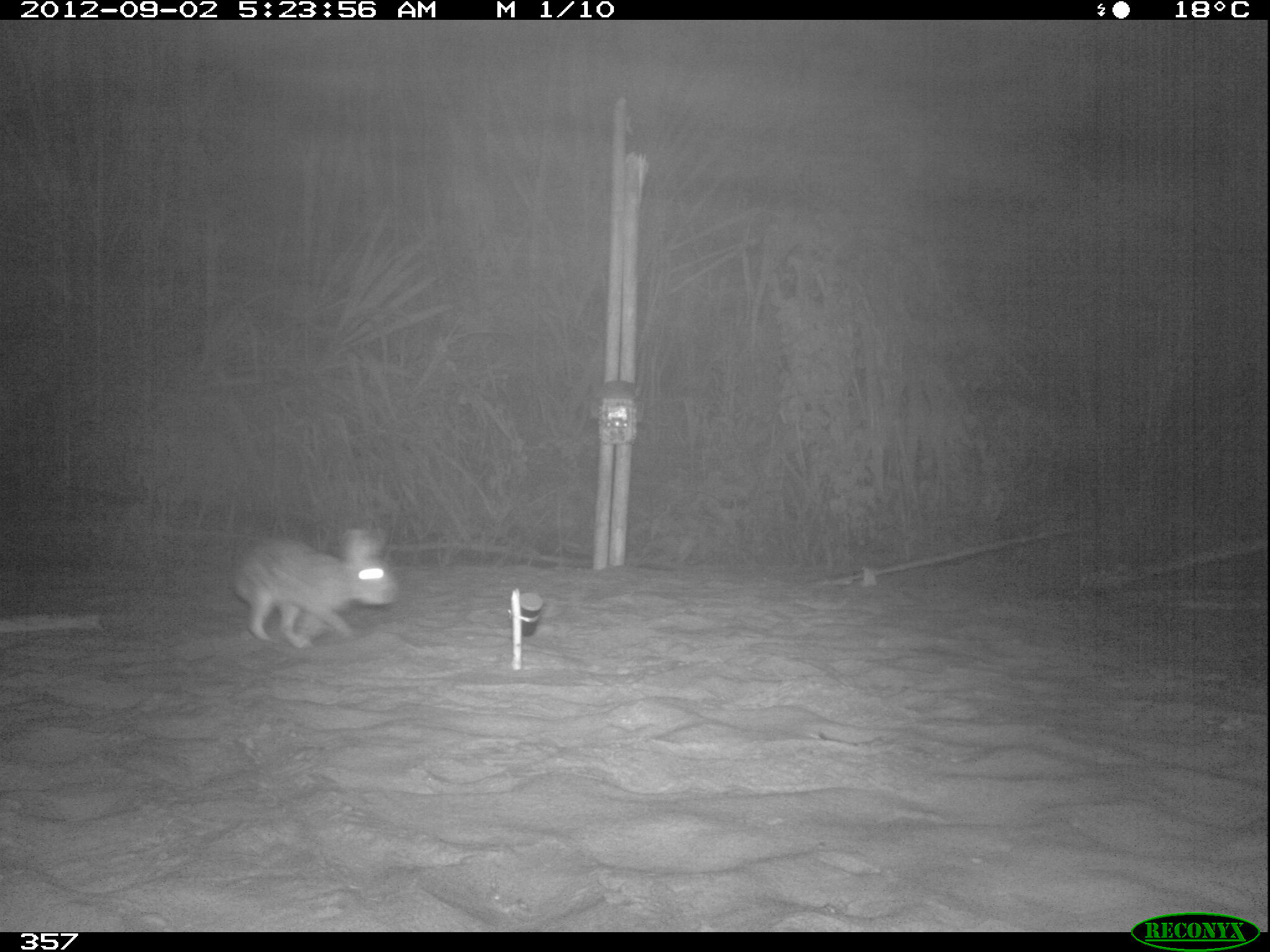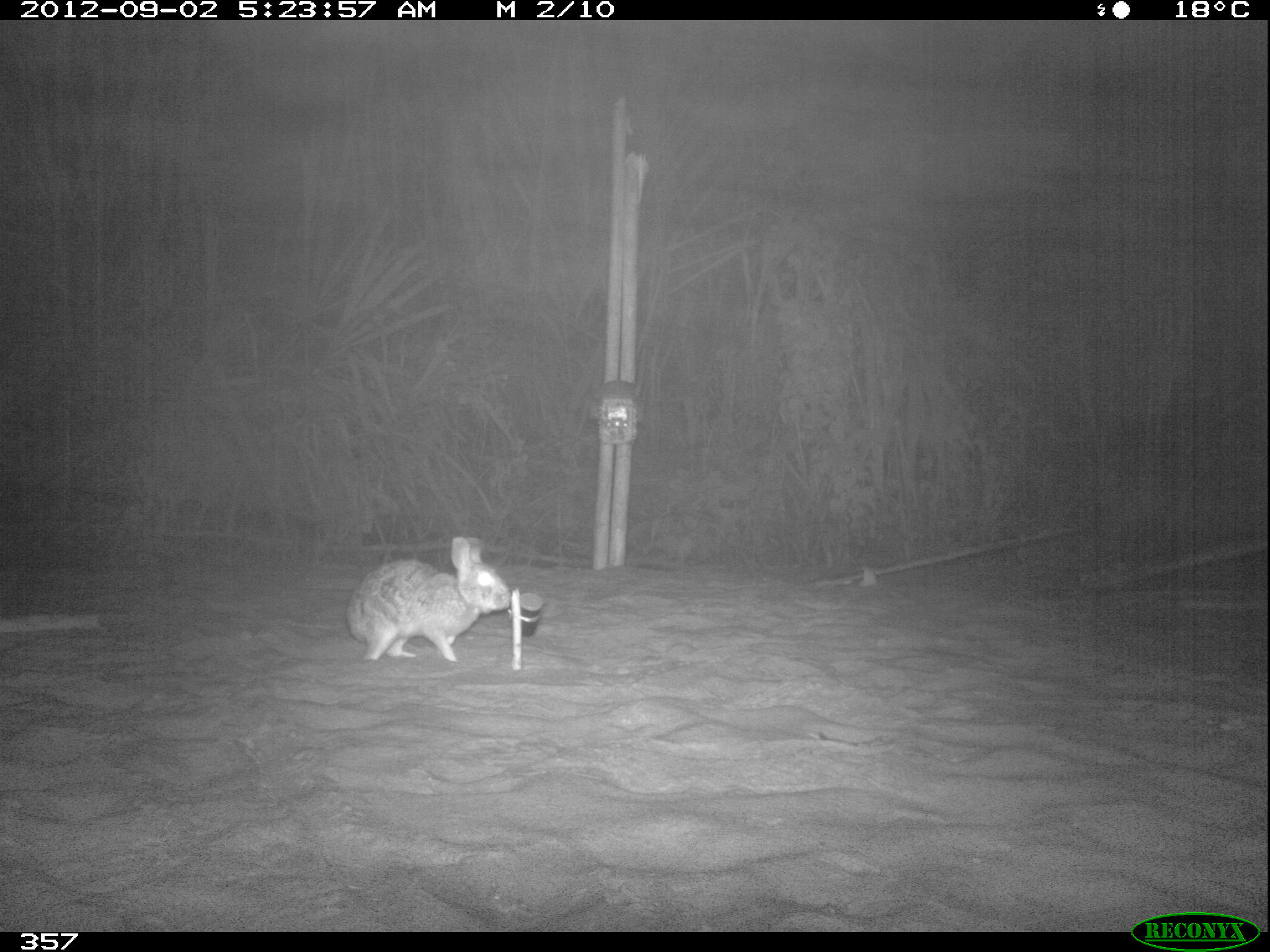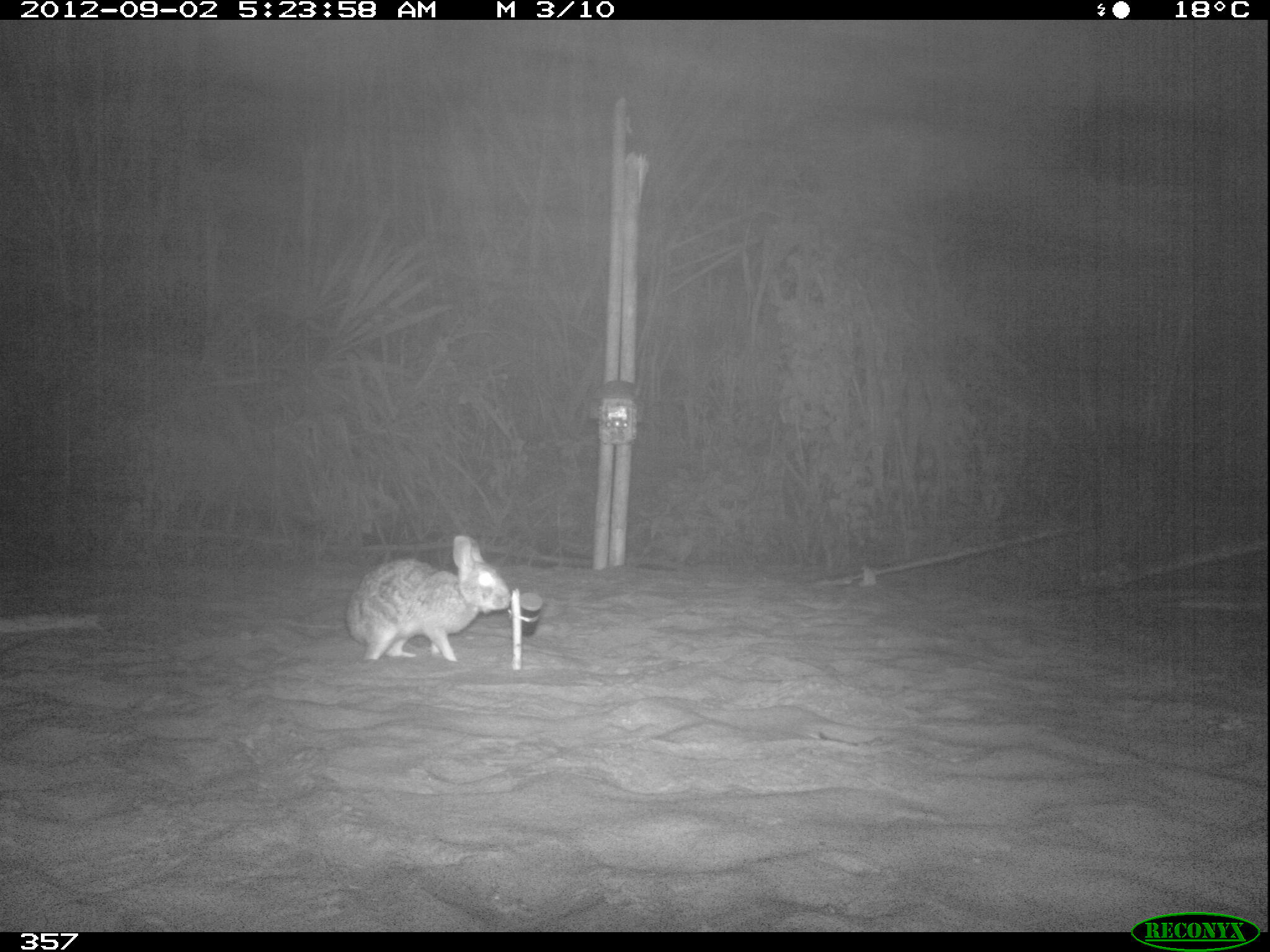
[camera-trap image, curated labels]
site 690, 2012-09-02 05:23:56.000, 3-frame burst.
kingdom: Animalia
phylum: Chordata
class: Mammalia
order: Lagomorpha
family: Leporidae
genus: Sylvilagus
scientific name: Sylvilagus brasiliensis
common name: tapeti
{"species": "Sylvilagus brasiliensis (tapeti)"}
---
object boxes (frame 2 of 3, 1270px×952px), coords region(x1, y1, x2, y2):
sylvilagus brasiliensis: region(347, 536, 511, 662)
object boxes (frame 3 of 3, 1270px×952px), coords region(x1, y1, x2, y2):
sylvilagus brasiliensis: region(343, 534, 511, 662)